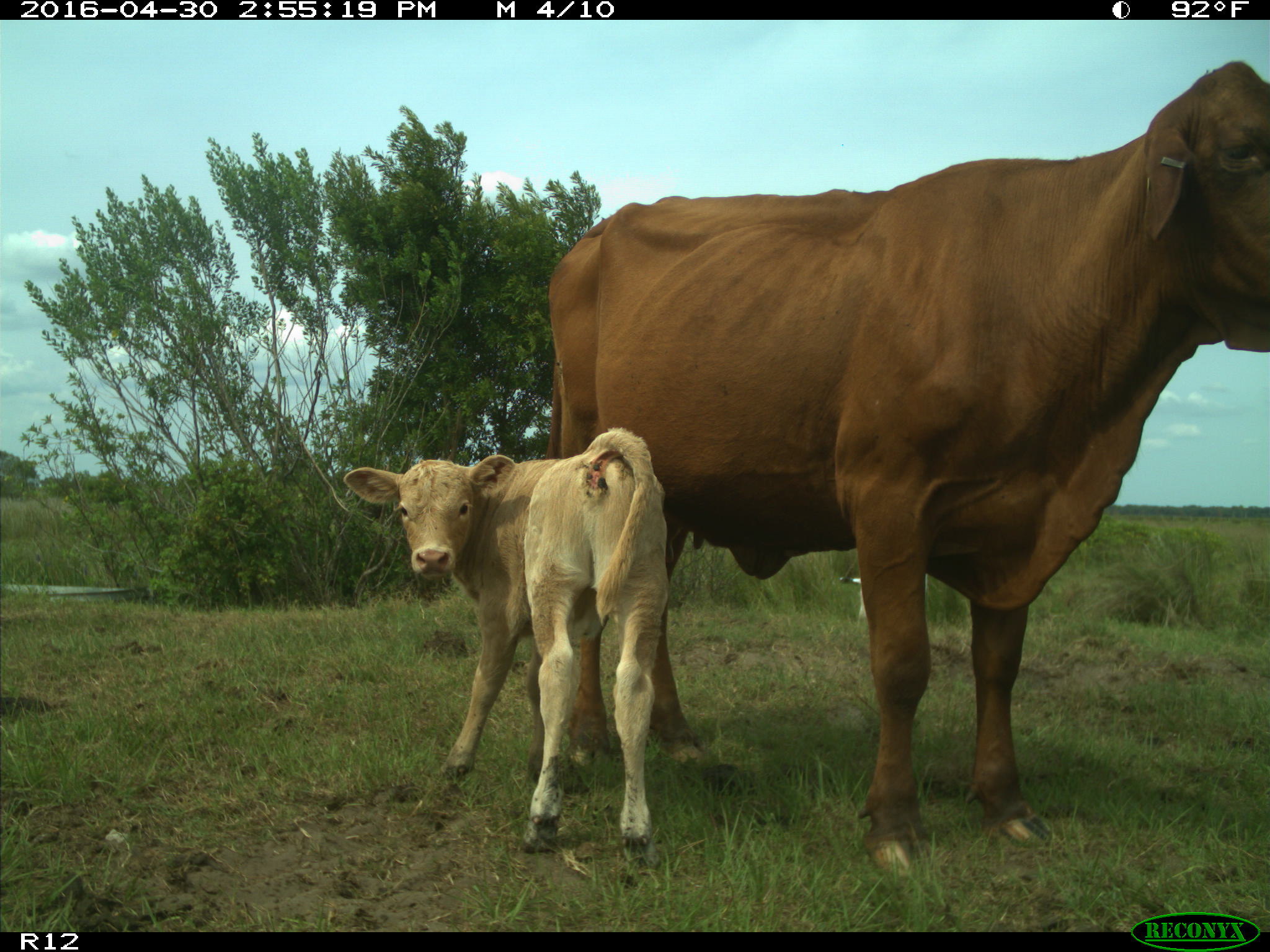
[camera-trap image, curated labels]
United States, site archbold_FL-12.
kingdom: Animalia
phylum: Chordata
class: Mammalia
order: Artiodactyla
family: Bovidae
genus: Bos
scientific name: Bos taurus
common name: domestic cow